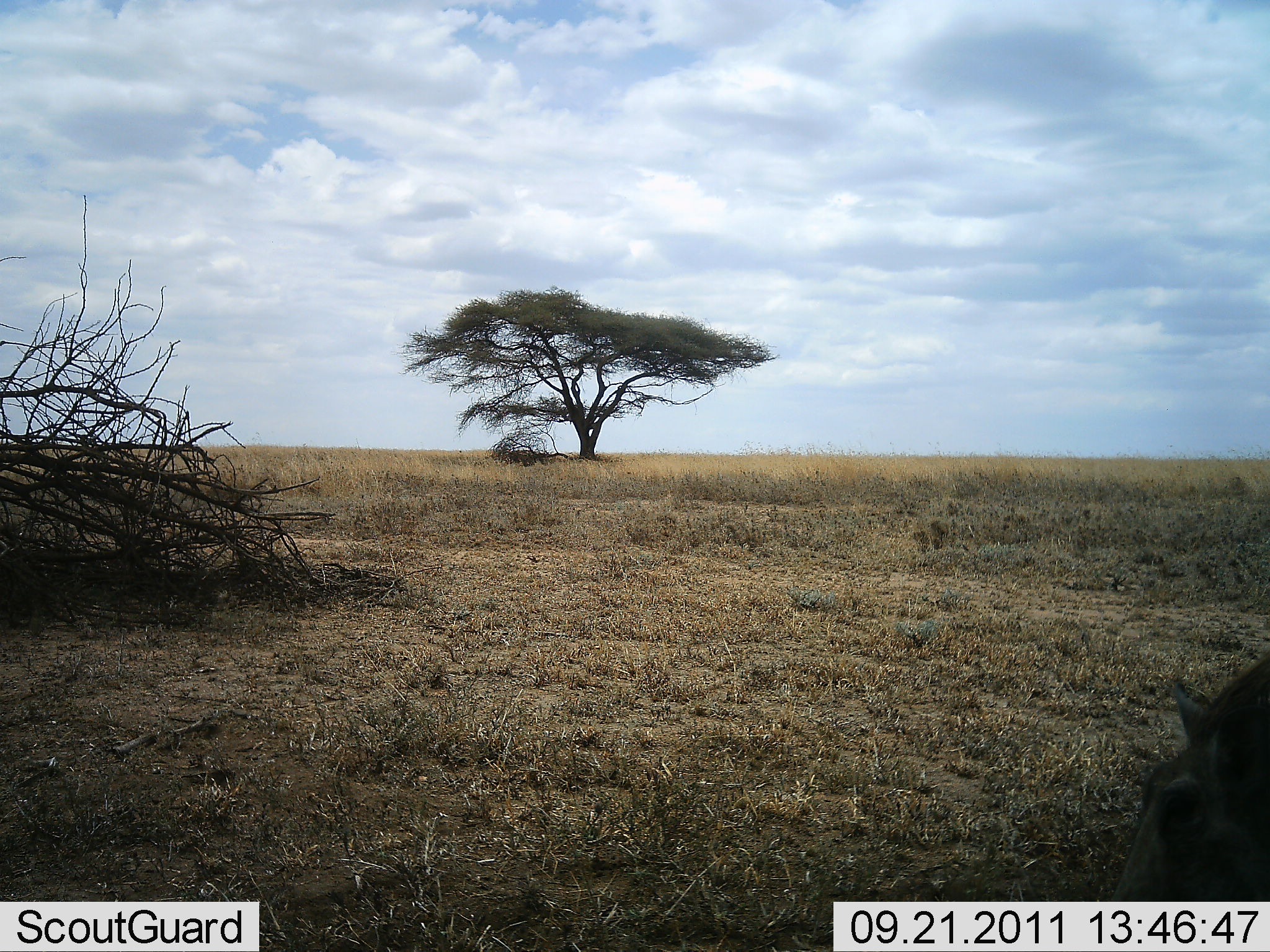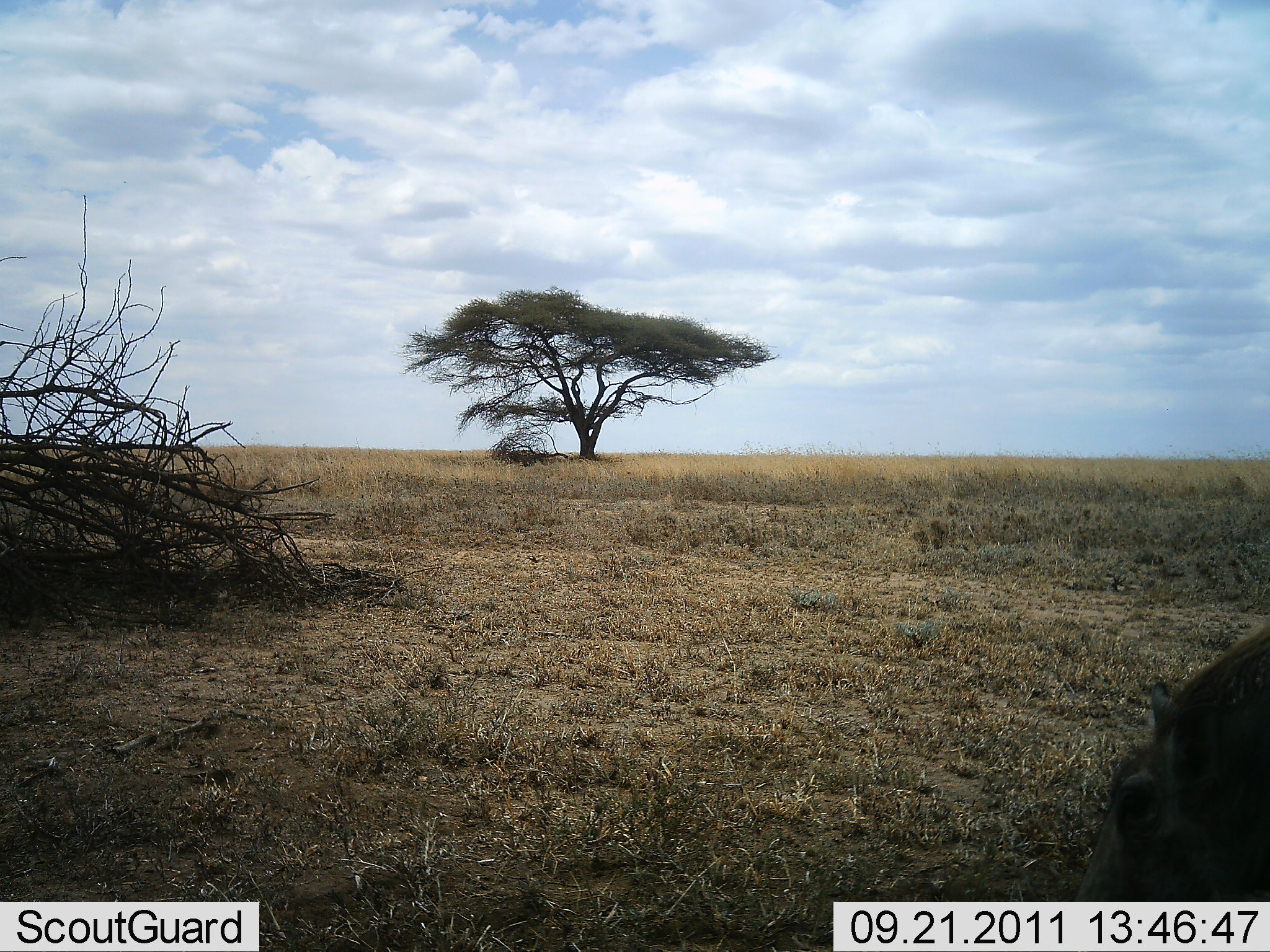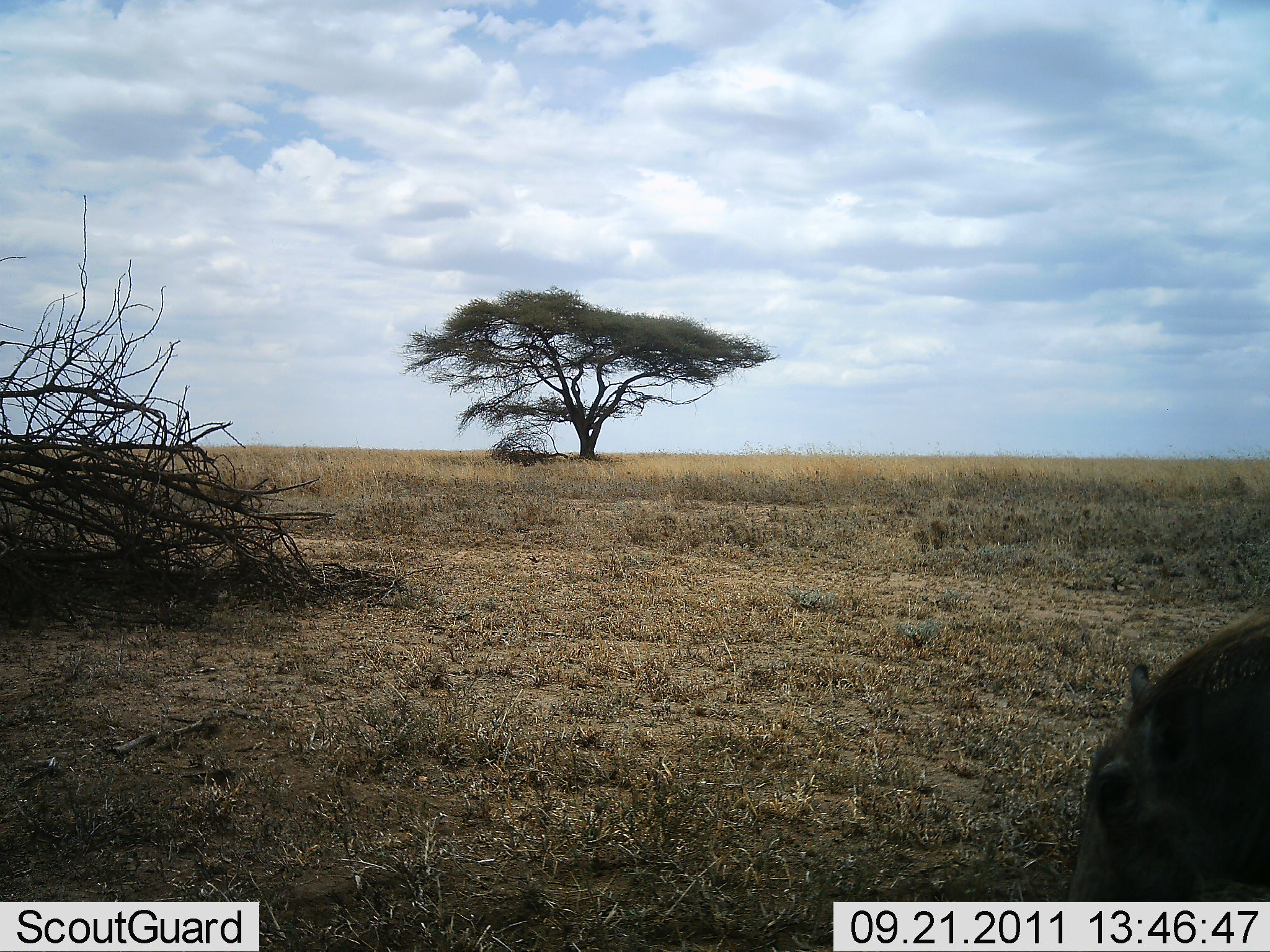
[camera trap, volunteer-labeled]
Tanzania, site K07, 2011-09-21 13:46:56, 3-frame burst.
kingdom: Animalia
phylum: Chordata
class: Mammalia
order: Artiodactyla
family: Suidae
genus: Phacochoerus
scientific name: Phacochoerus africanus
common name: warthog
Warthog (Phacochoerus africanus), count 1. Behavior (volunteer vote fractions): standing 0%, resting 0%, moving 31%, interacting 0%. Young present (vote fraction): 0%. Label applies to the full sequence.